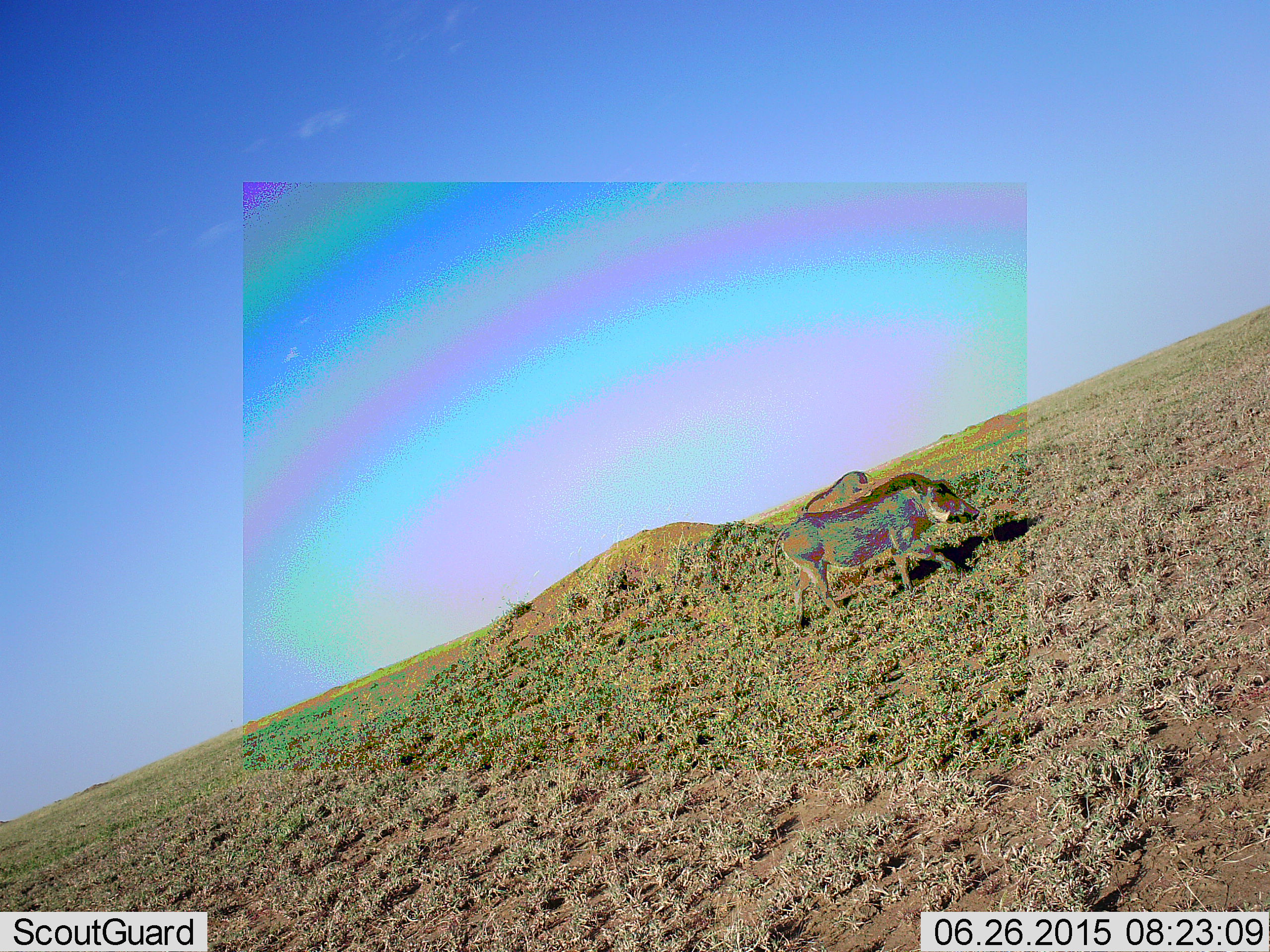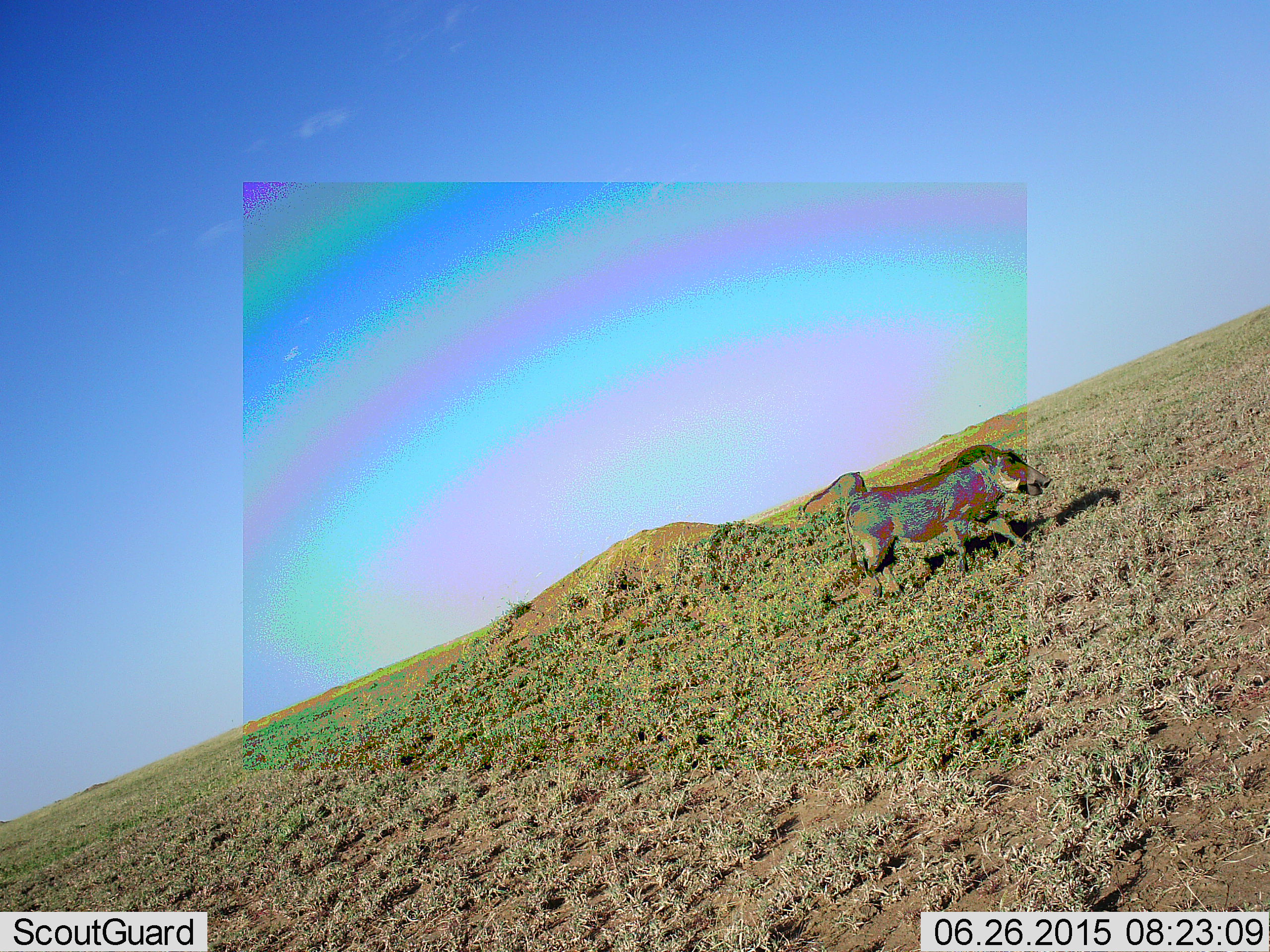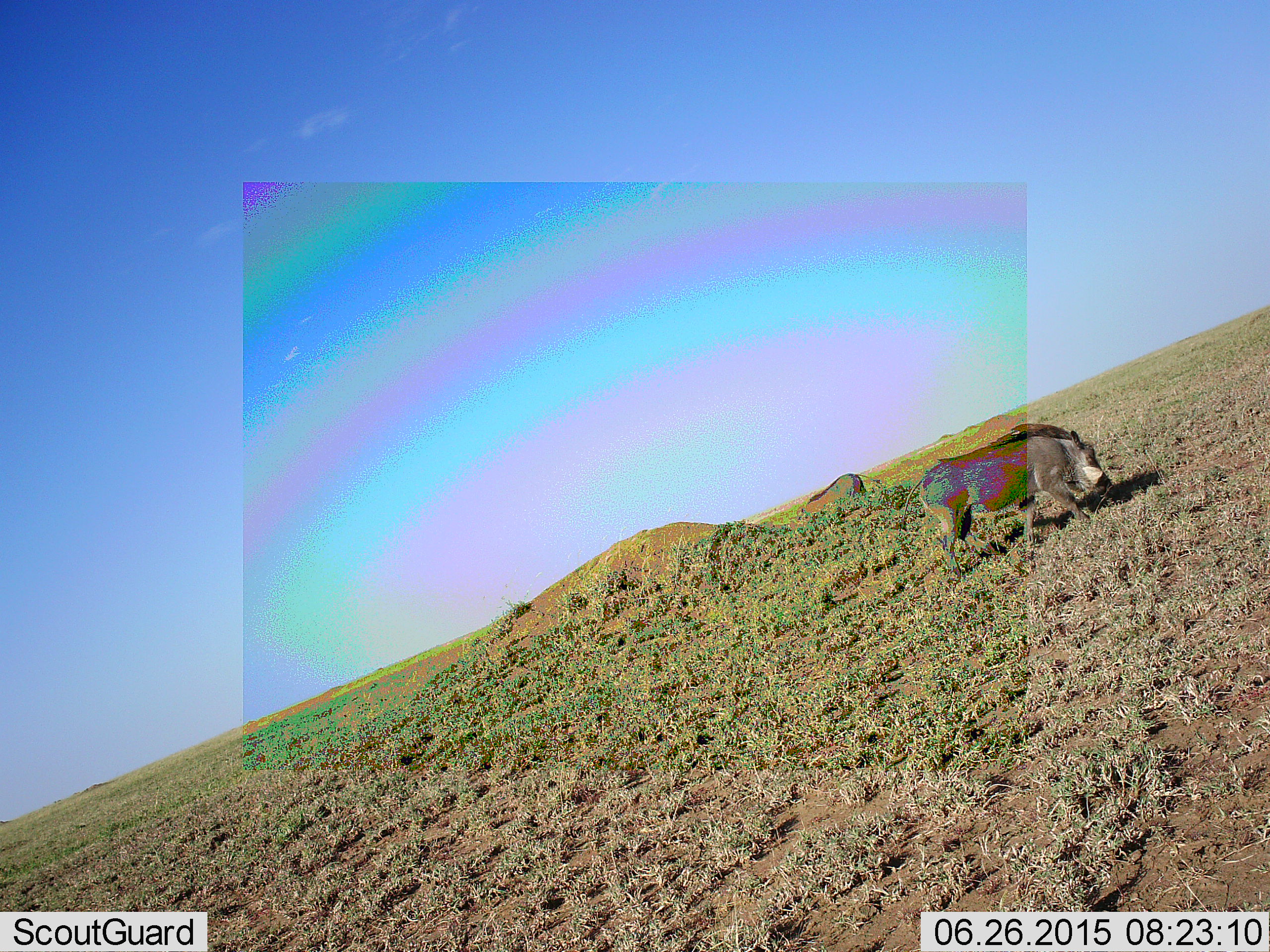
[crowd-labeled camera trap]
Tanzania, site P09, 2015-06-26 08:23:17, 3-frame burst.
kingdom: Animalia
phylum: Chordata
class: Mammalia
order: Artiodactyla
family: Suidae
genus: Phacochoerus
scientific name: Phacochoerus africanus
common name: warthog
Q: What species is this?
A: Warthog (Phacochoerus africanus).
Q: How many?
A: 2.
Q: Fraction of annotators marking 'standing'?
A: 40%.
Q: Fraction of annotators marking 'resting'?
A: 0%.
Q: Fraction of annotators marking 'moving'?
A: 90%.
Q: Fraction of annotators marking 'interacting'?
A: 0%.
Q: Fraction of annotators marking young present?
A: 0%.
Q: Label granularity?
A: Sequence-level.